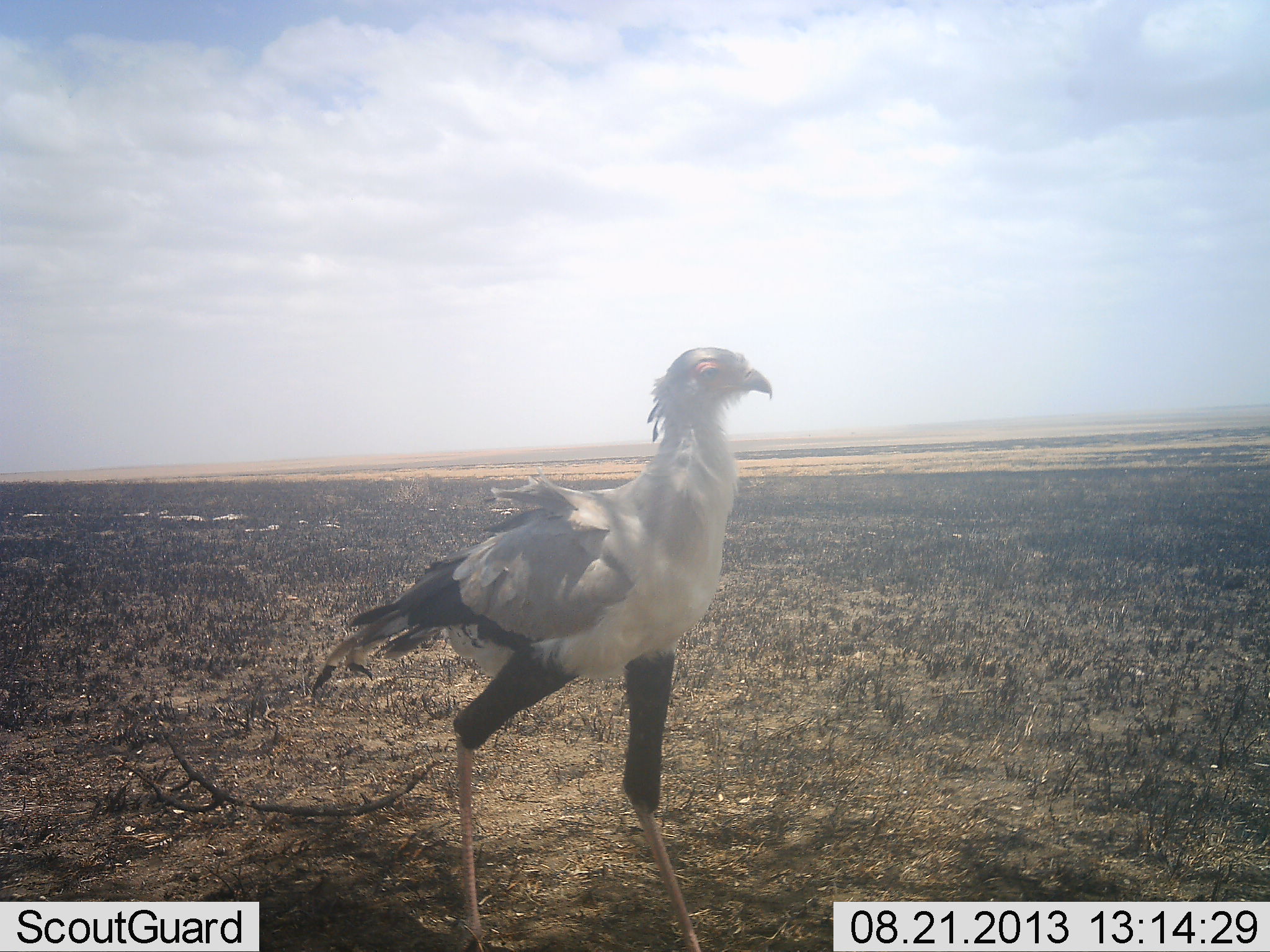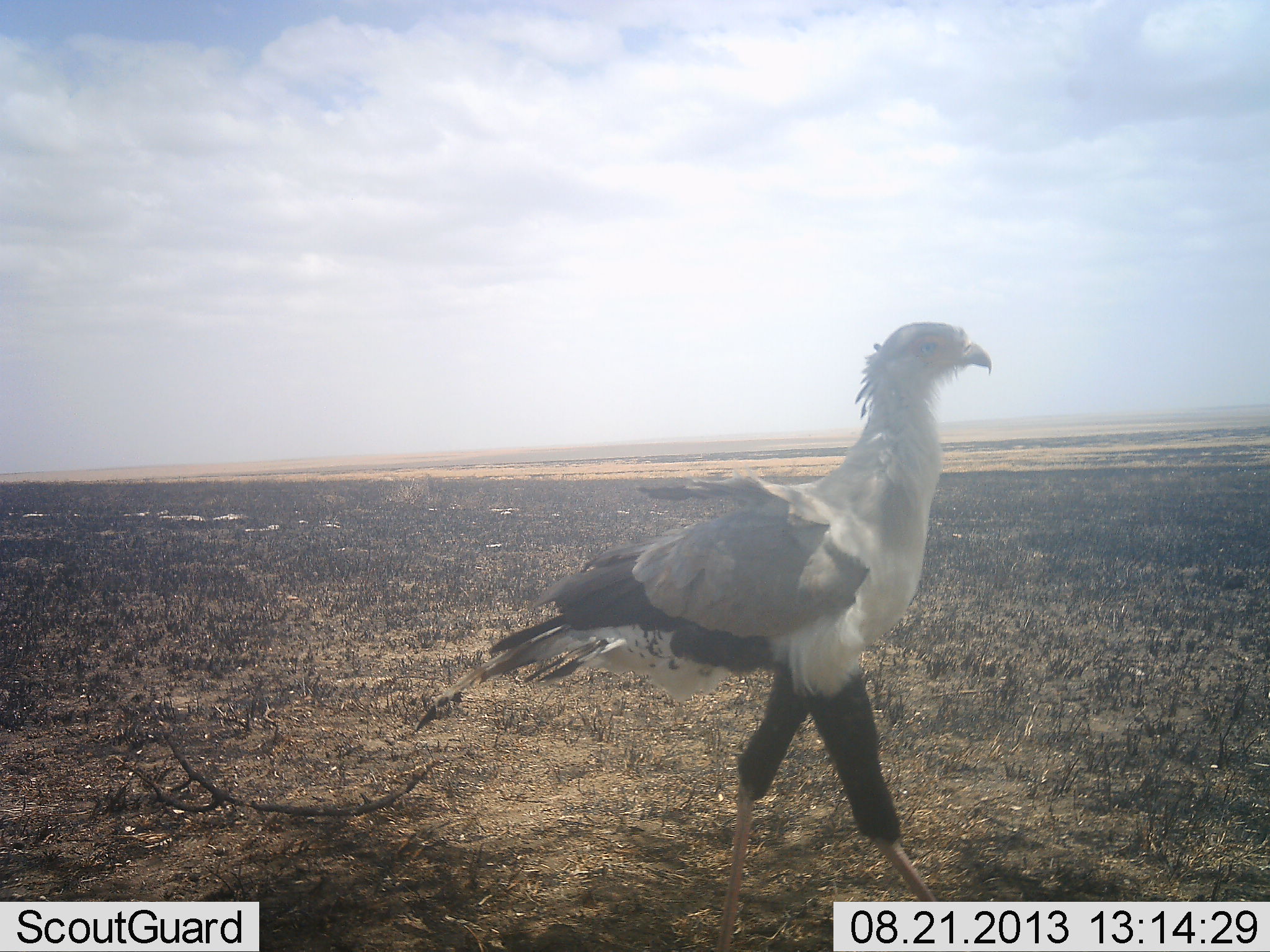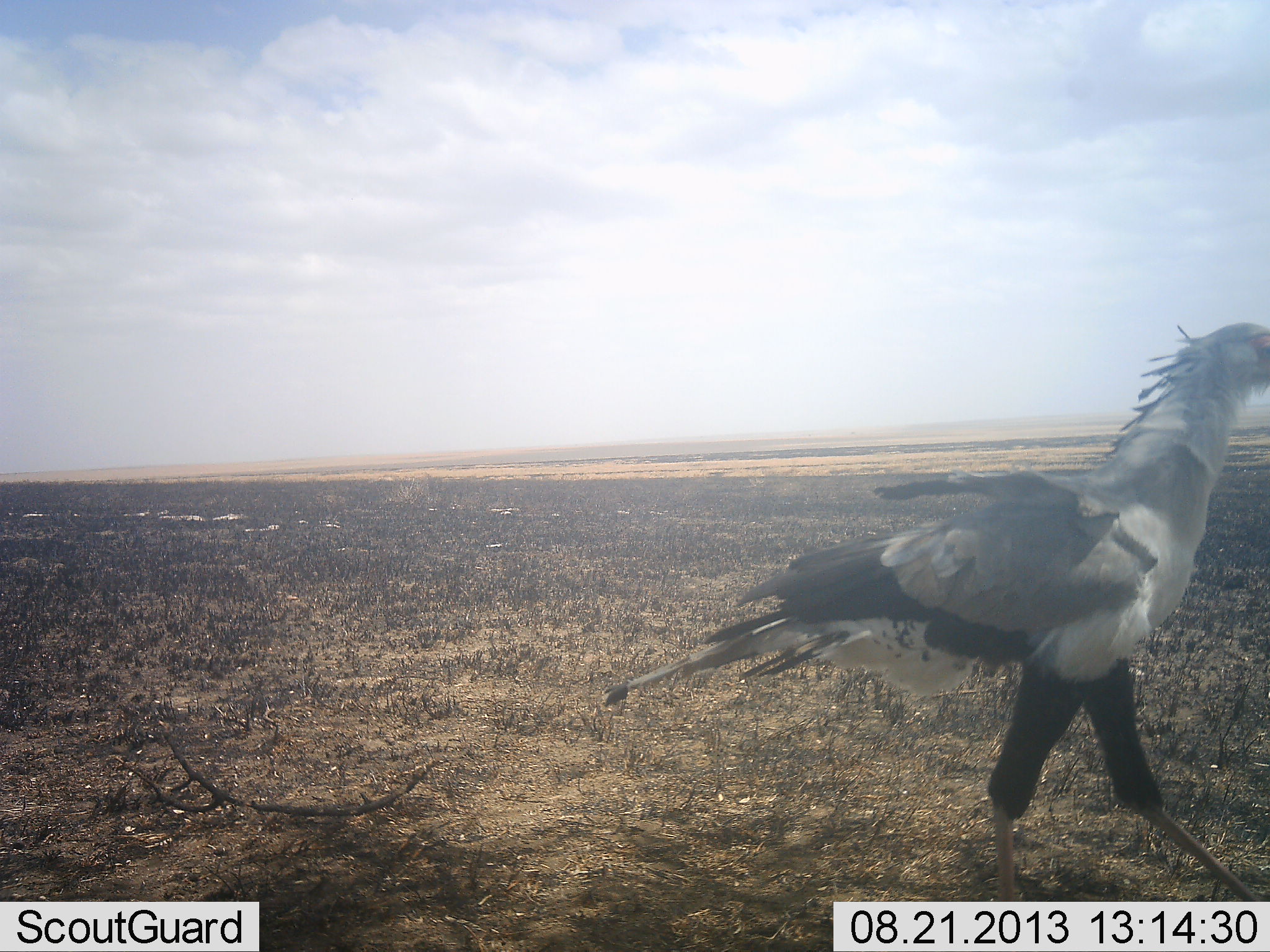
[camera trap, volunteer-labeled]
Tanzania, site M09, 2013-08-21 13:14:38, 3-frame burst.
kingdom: Animalia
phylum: Chordata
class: Aves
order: Accipitriformes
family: Sagittariidae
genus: Sagittarius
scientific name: Sagittarius serpentarius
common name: secretary bird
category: secretarybird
Secretarybird (secretary bird) (Sagittarius serpentarius), count 1. Behavior (volunteer vote fractions): standing 7%, resting 0%, moving 93%, interacting 0%. Young present (vote fraction): 0%. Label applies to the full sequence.